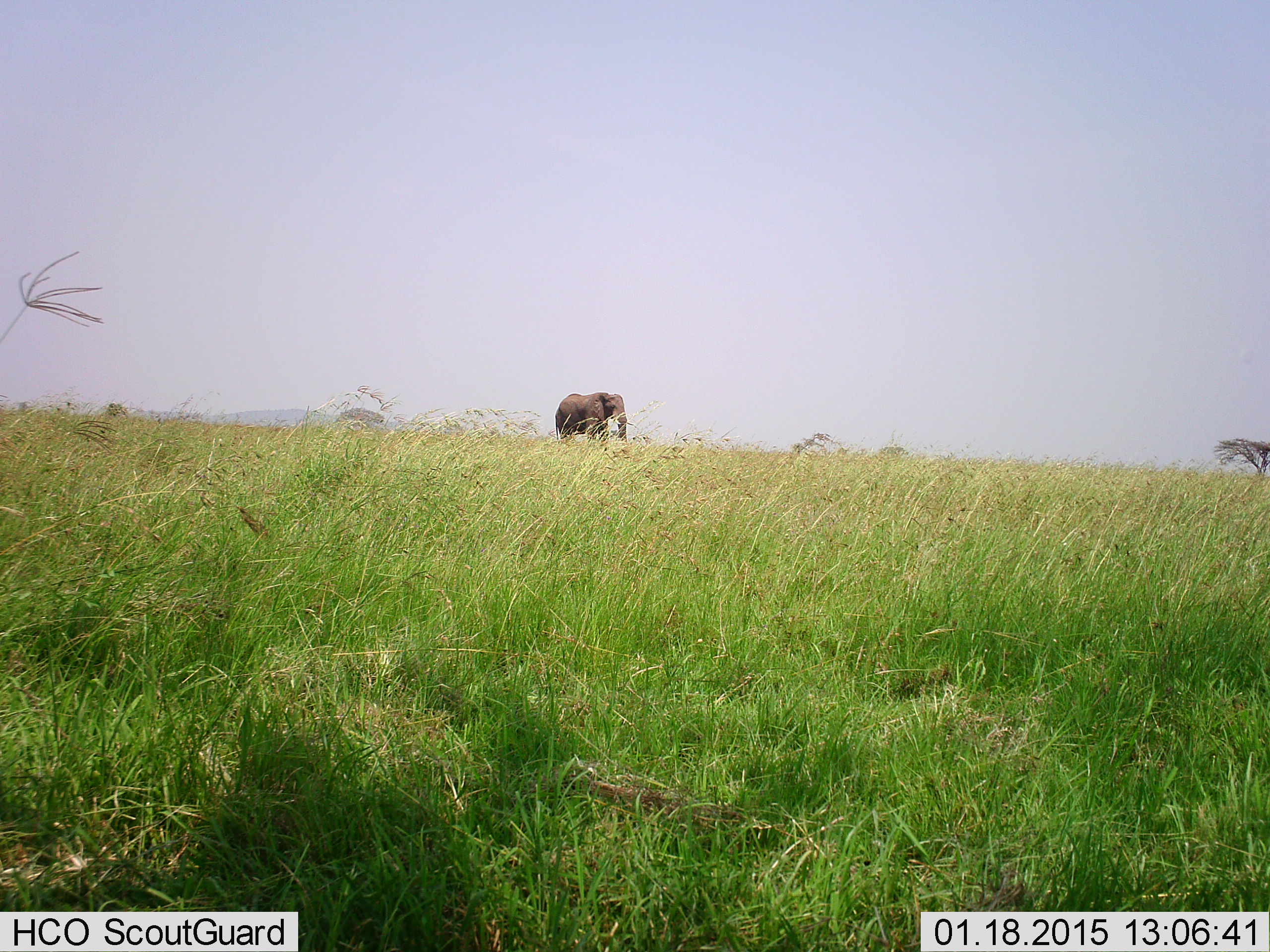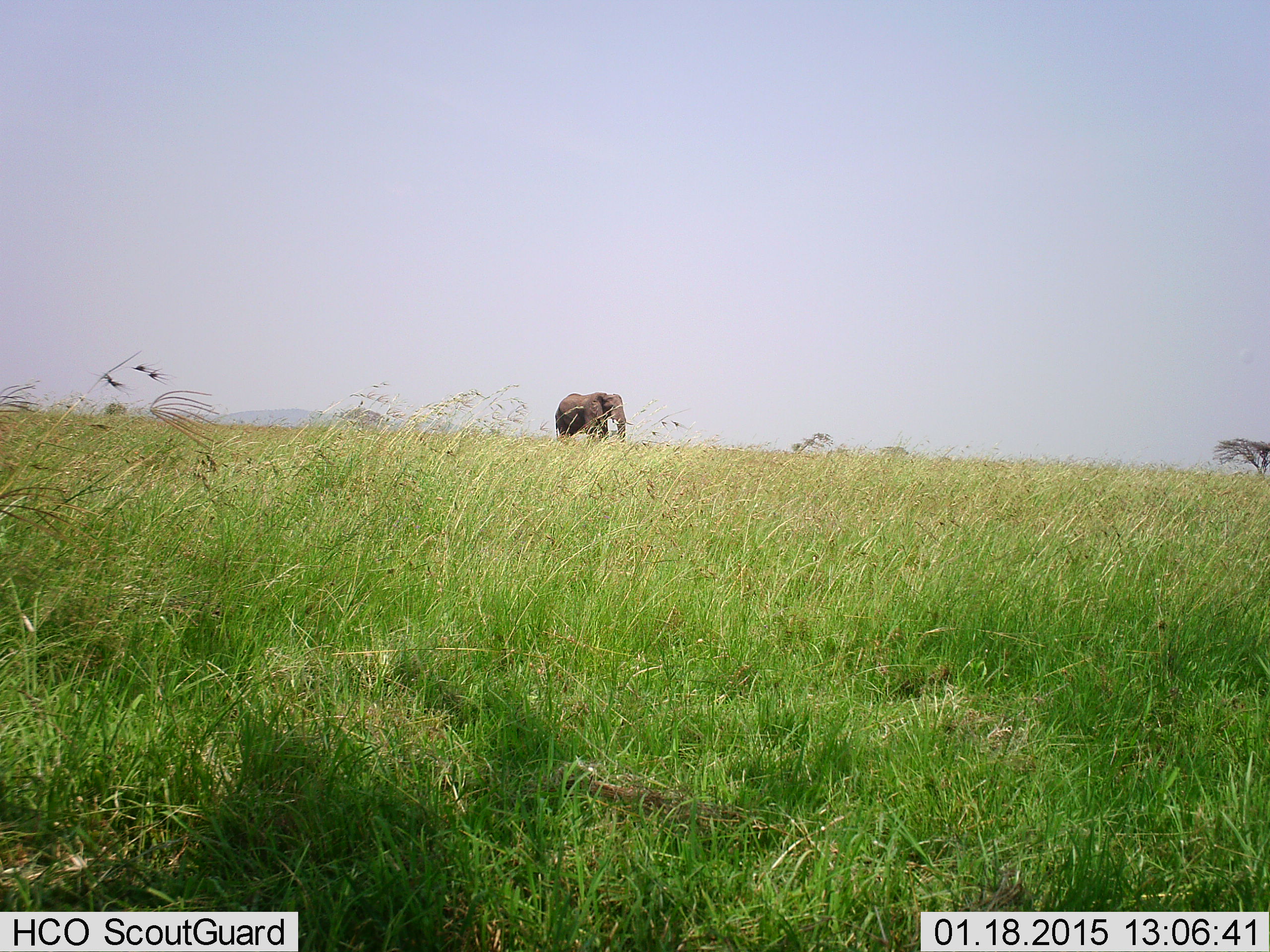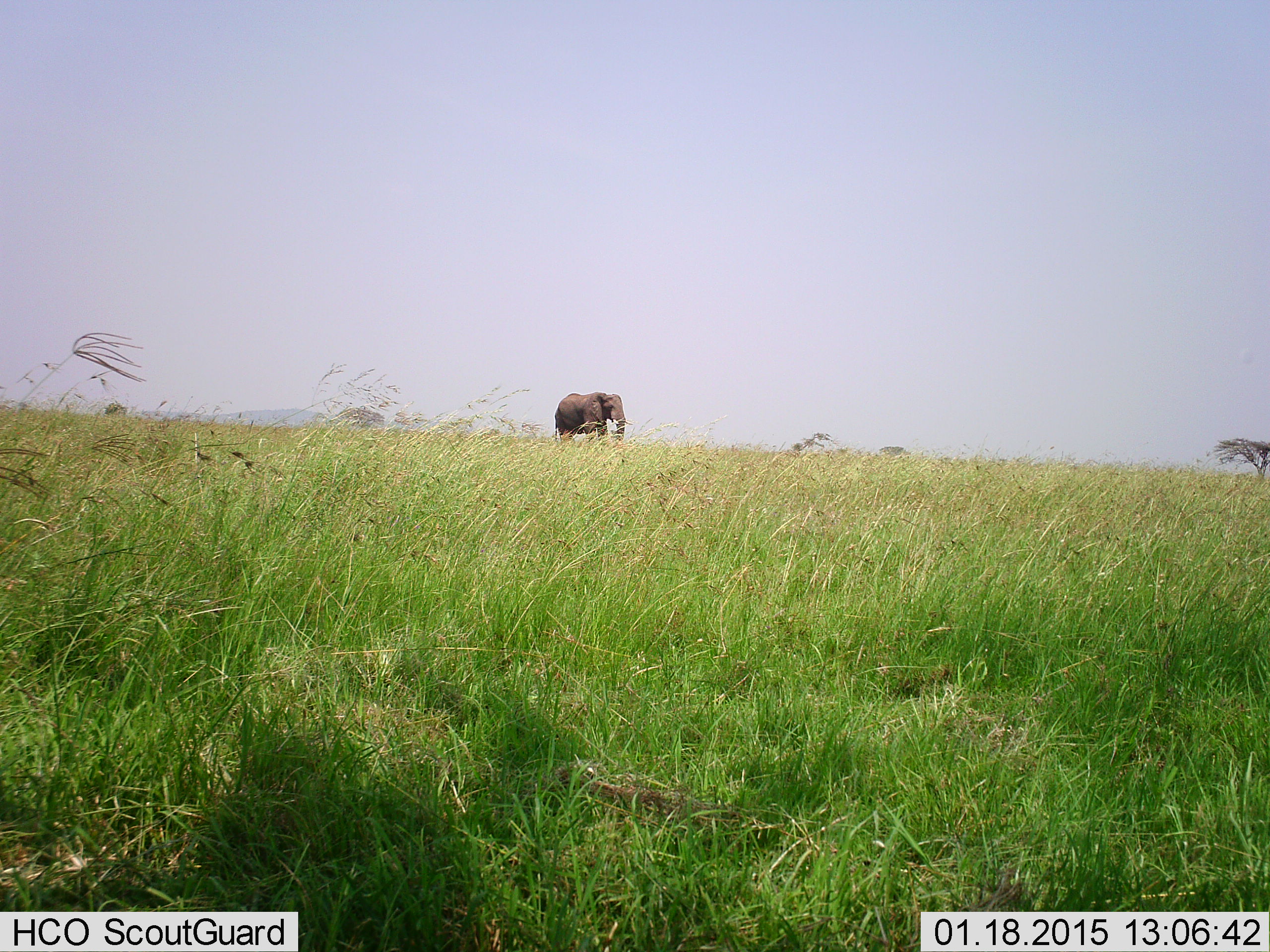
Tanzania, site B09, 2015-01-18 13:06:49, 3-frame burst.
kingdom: Animalia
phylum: Chordata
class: Mammalia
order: Proboscidea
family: Elephantidae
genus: Loxodonta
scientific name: Loxodonta africana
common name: african bush elephant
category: elephant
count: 1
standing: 90%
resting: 0%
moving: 10%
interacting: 0%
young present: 0%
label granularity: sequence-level